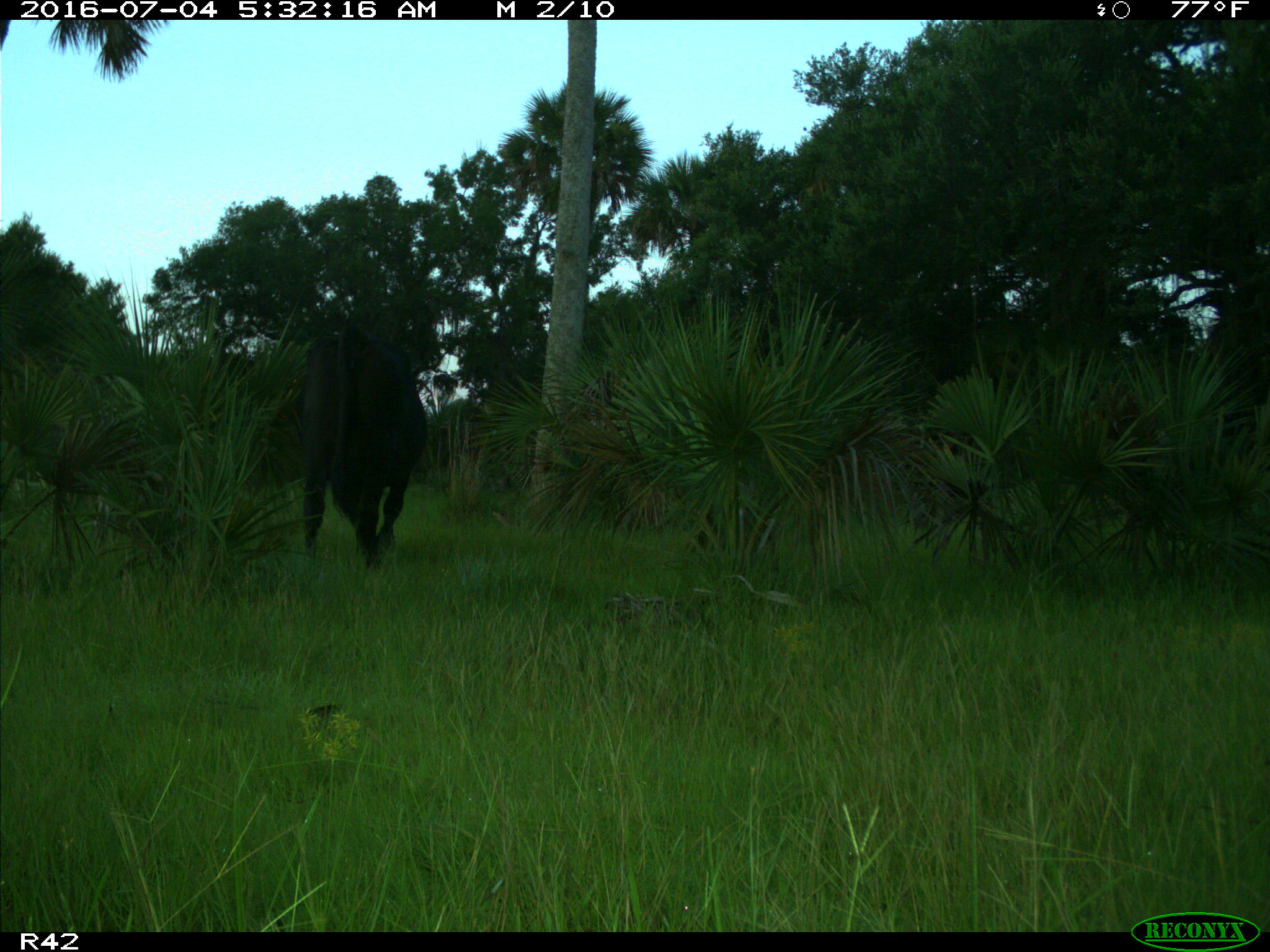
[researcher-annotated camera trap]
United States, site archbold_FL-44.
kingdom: Animalia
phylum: Chordata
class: Mammalia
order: Artiodactyla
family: Bovidae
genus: Bos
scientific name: Bos taurus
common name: domestic cow